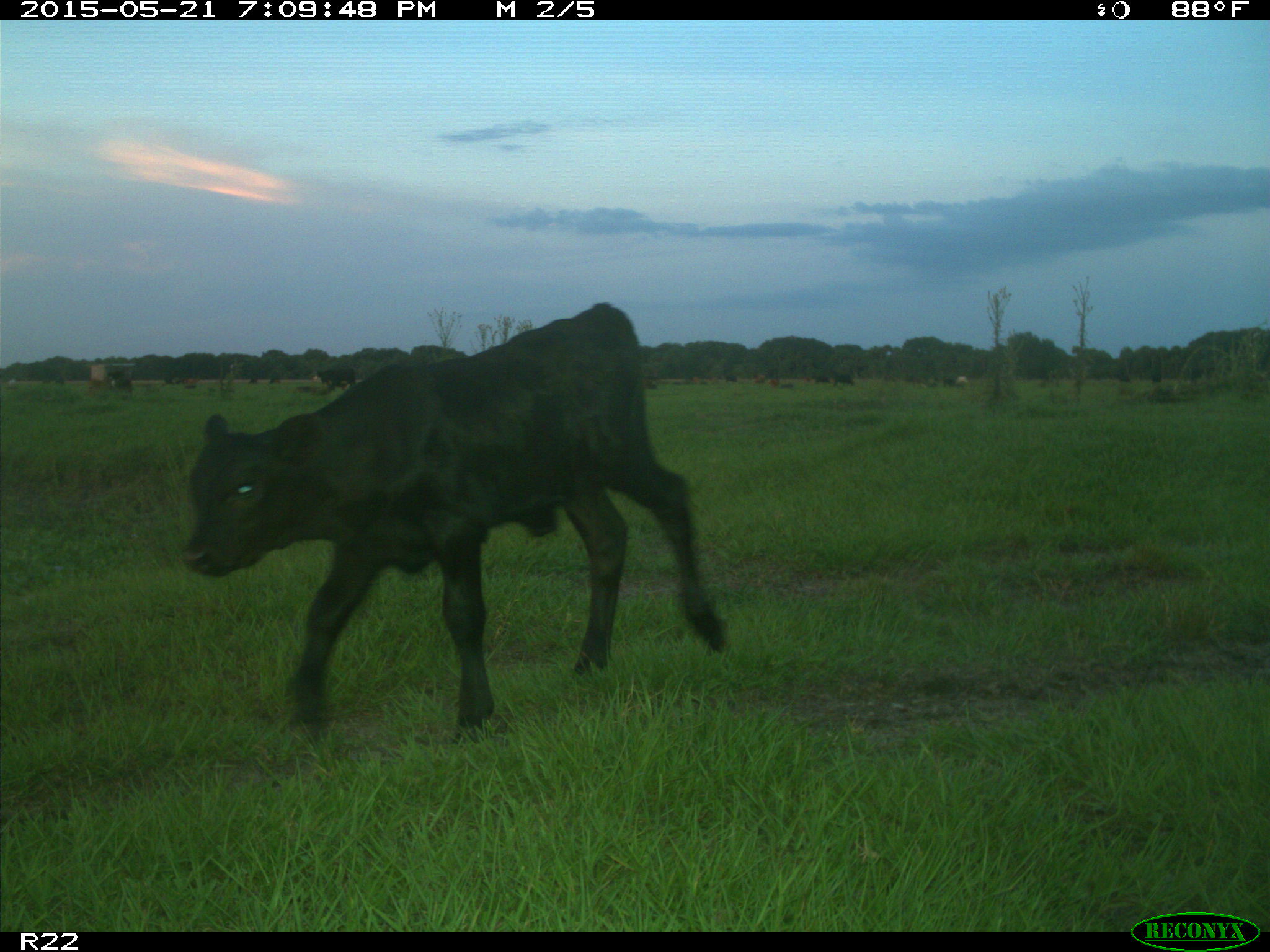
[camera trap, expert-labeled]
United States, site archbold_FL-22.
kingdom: Animalia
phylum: Chordata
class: Mammalia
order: Artiodactyla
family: Bovidae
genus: Bos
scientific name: Bos taurus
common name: domestic cow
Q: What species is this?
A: Bos taurus (domestic cow).